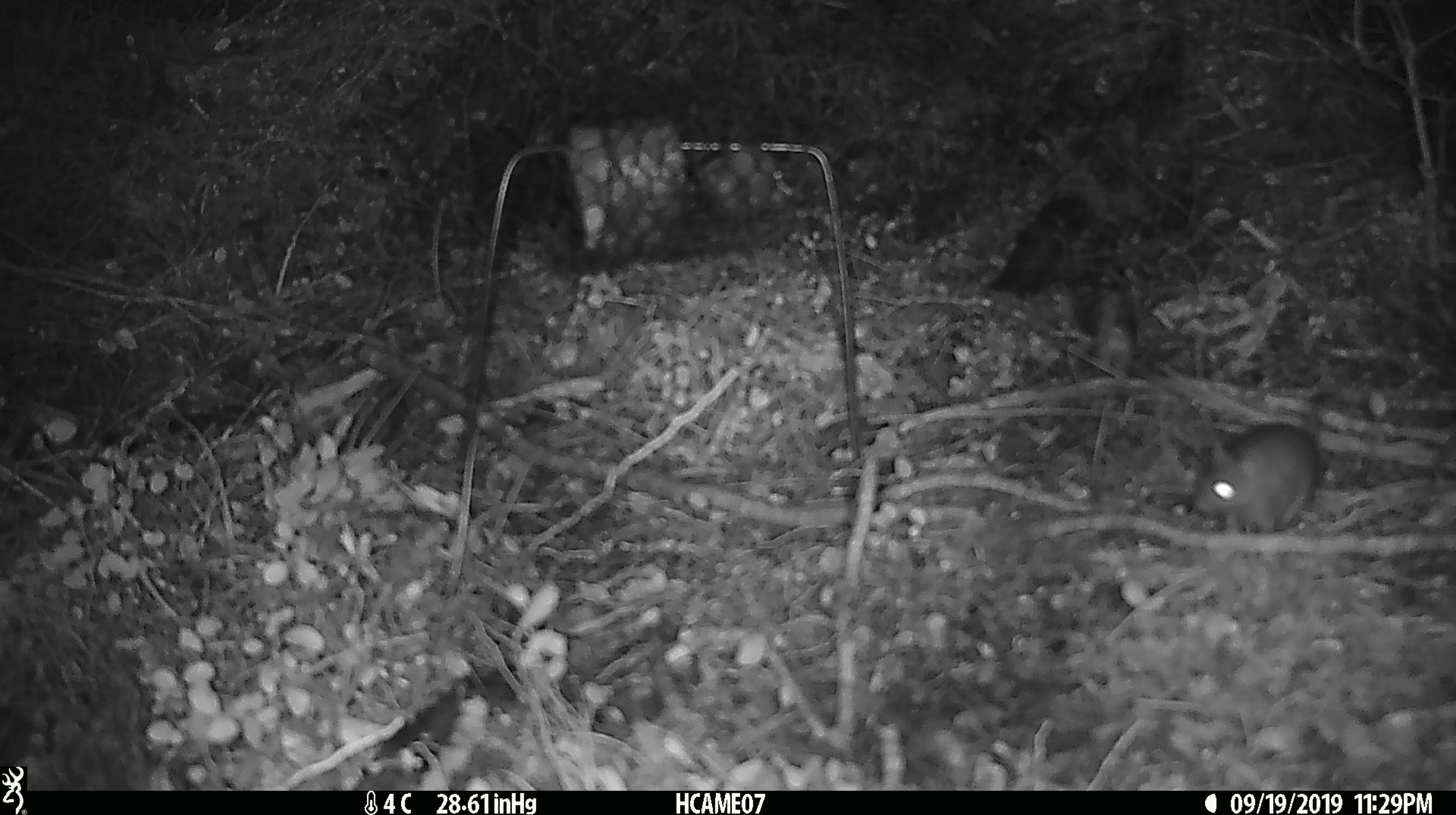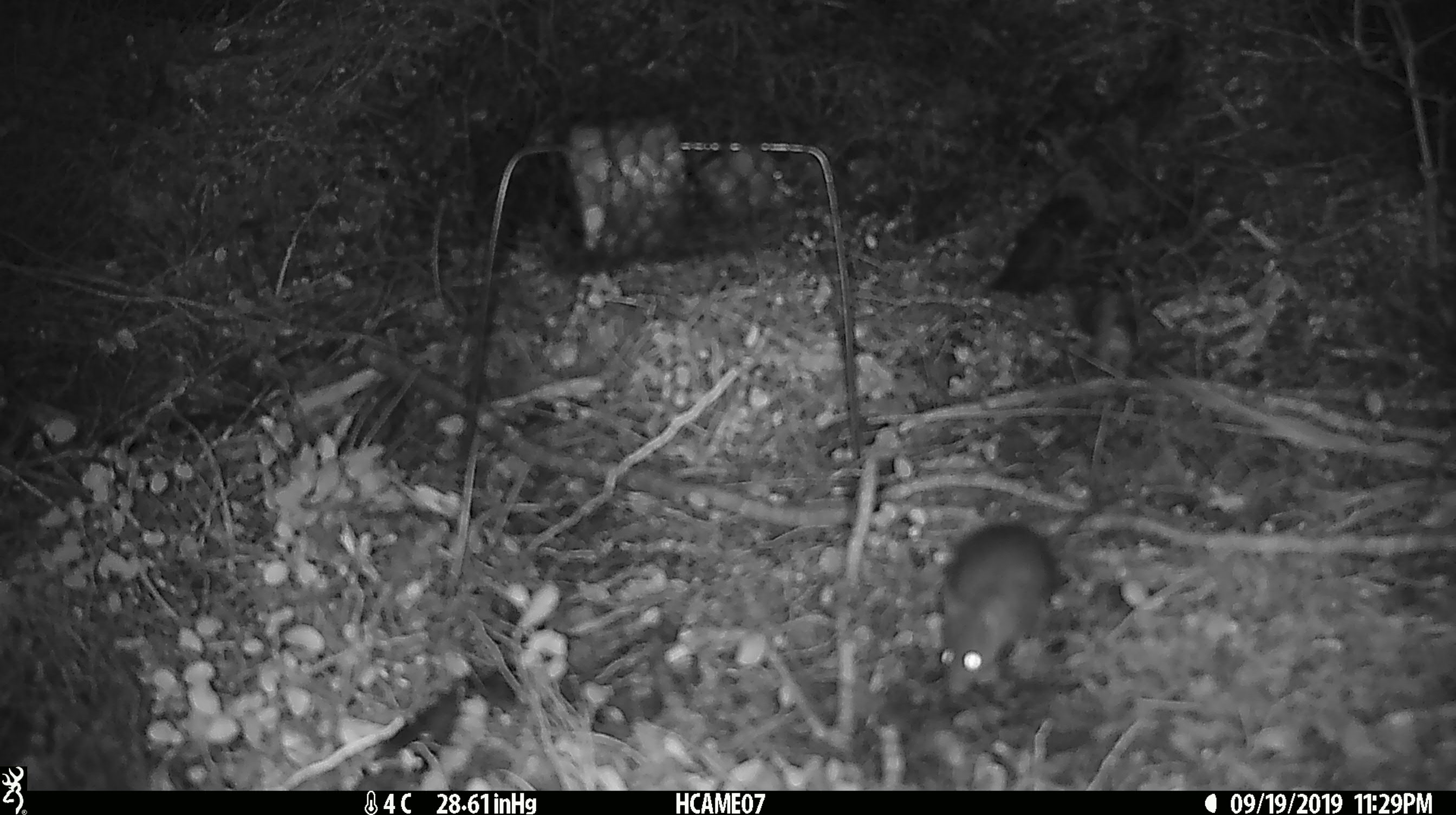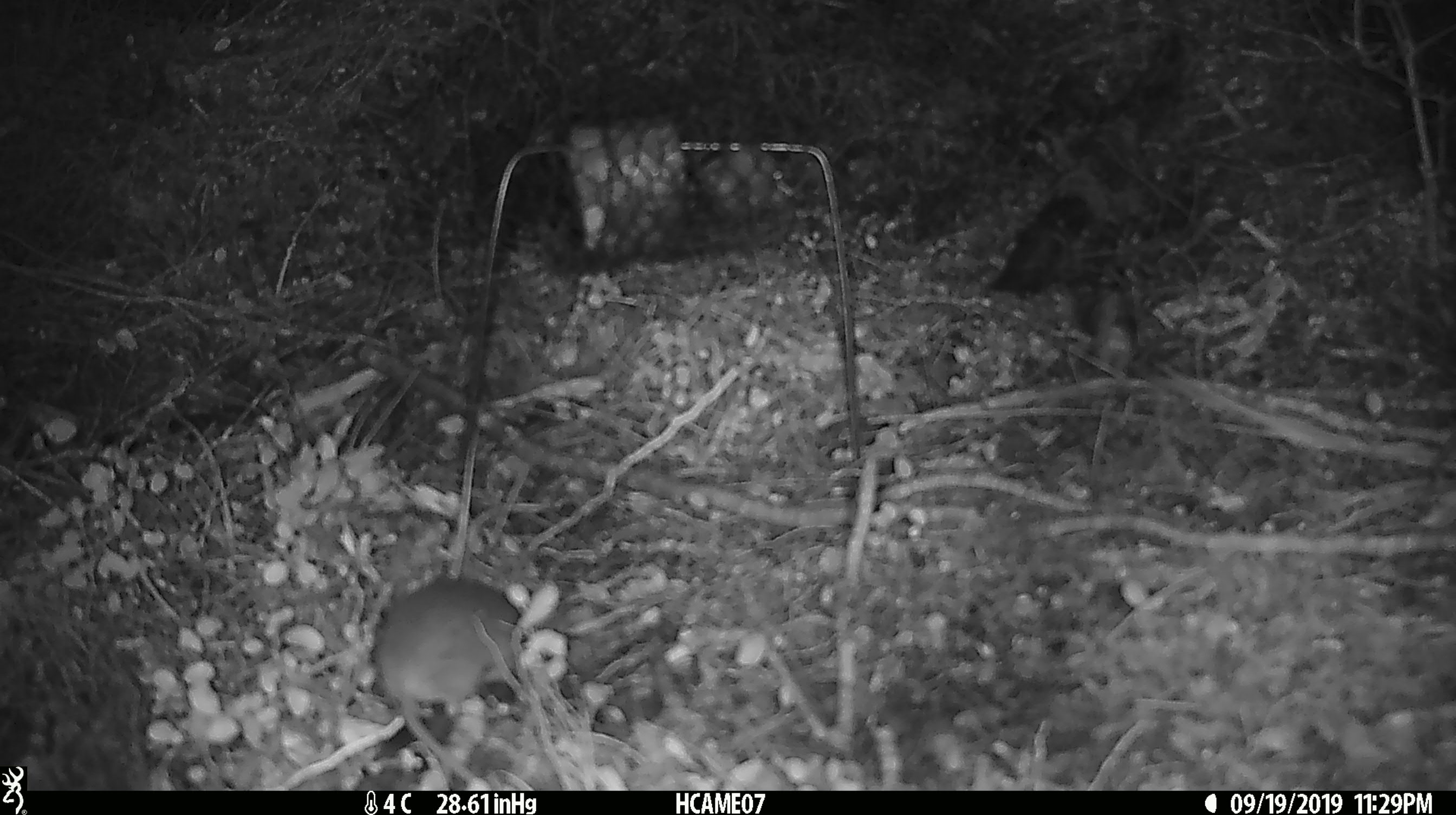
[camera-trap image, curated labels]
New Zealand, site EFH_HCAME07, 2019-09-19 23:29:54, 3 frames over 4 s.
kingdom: Animalia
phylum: Chordata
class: Mammalia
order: Rodentia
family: Muridae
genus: Mus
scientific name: Mus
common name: mouse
Mouse (Mus).